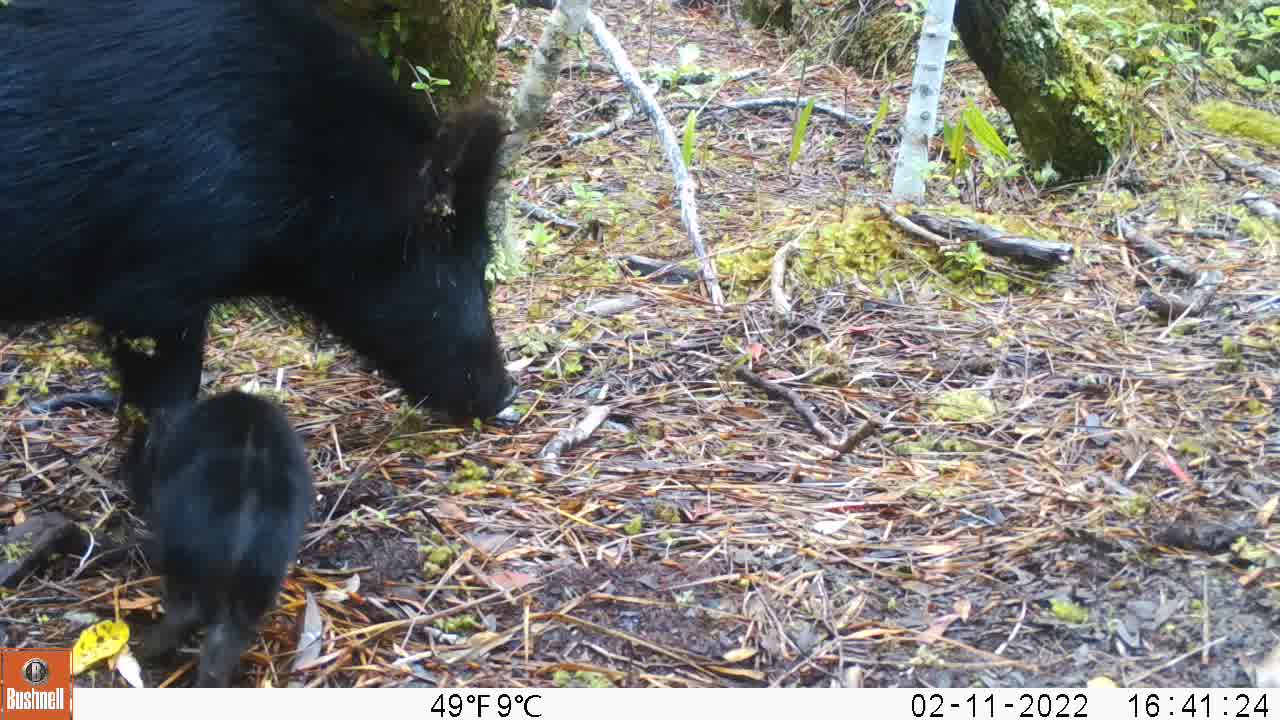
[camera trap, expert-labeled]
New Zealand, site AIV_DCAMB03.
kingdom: Animalia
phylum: Chordata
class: Mammalia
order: Artiodactyla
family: Suidae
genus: Sus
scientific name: Sus scrofa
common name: pig